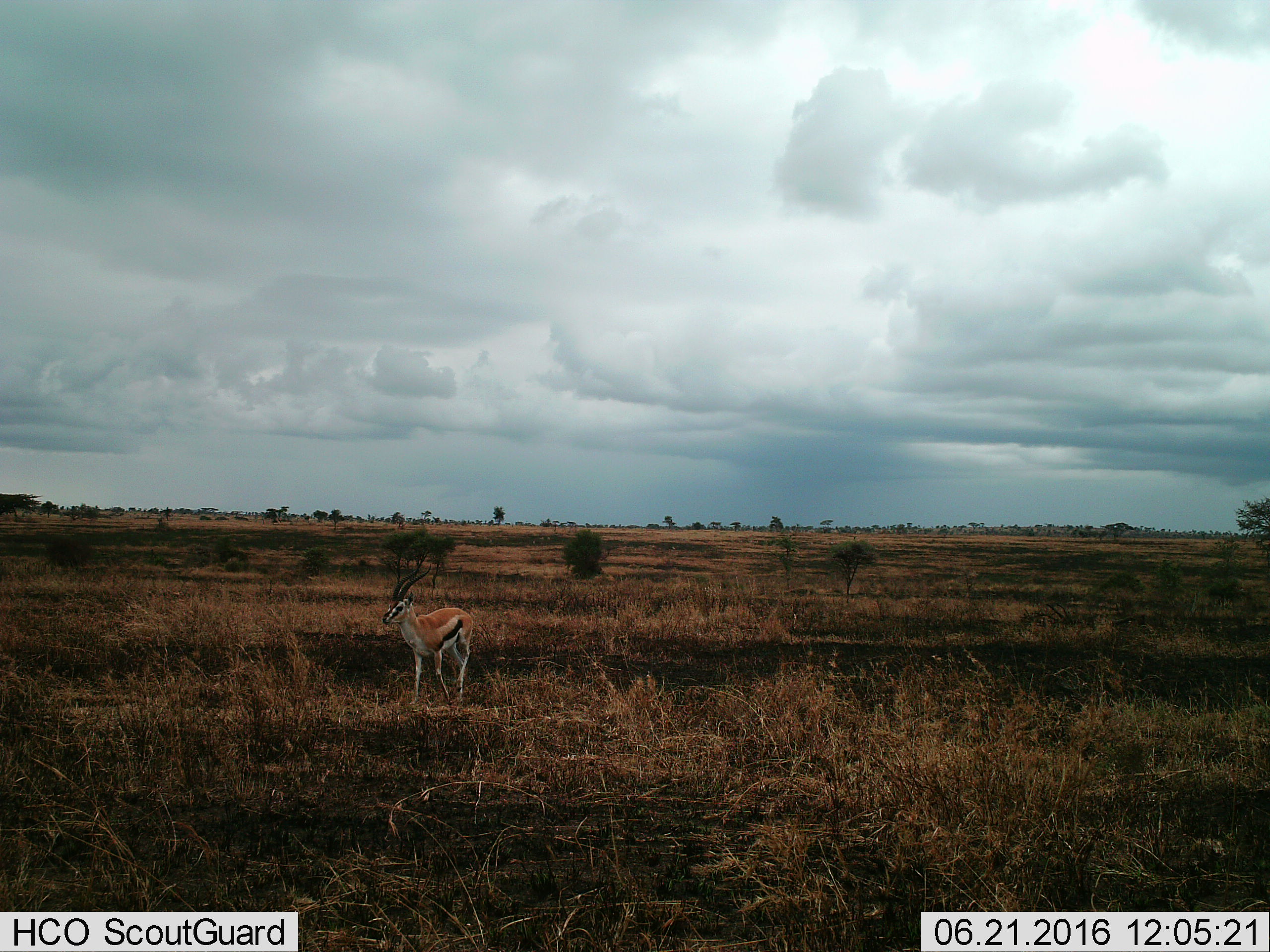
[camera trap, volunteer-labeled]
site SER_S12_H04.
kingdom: Animalia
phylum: Chordata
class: Mammalia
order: Artiodactyla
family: Bovidae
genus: Eudorcas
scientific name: Eudorcas thomsonii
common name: thomson's gazelle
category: gazellethomsons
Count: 1.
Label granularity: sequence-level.